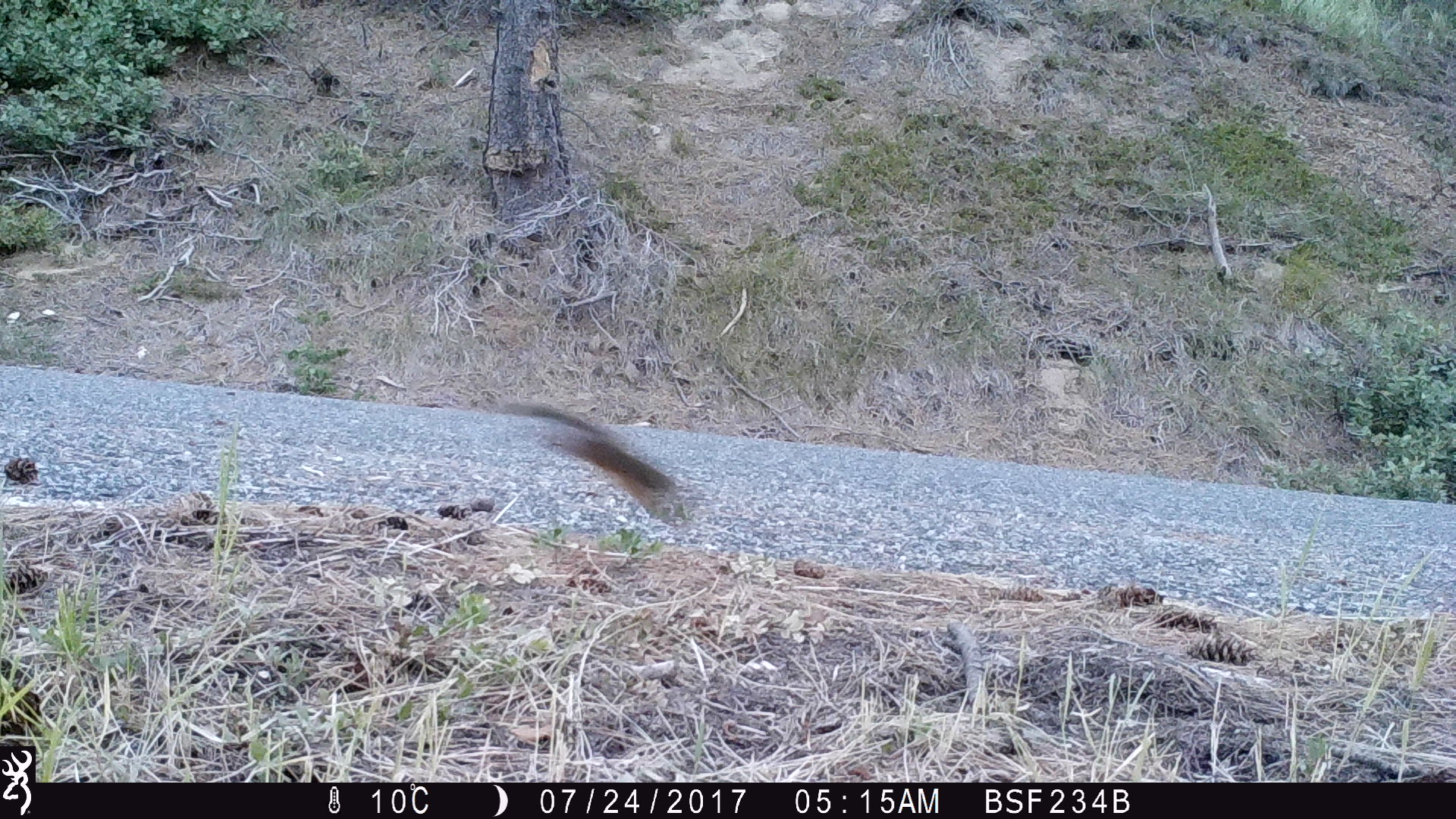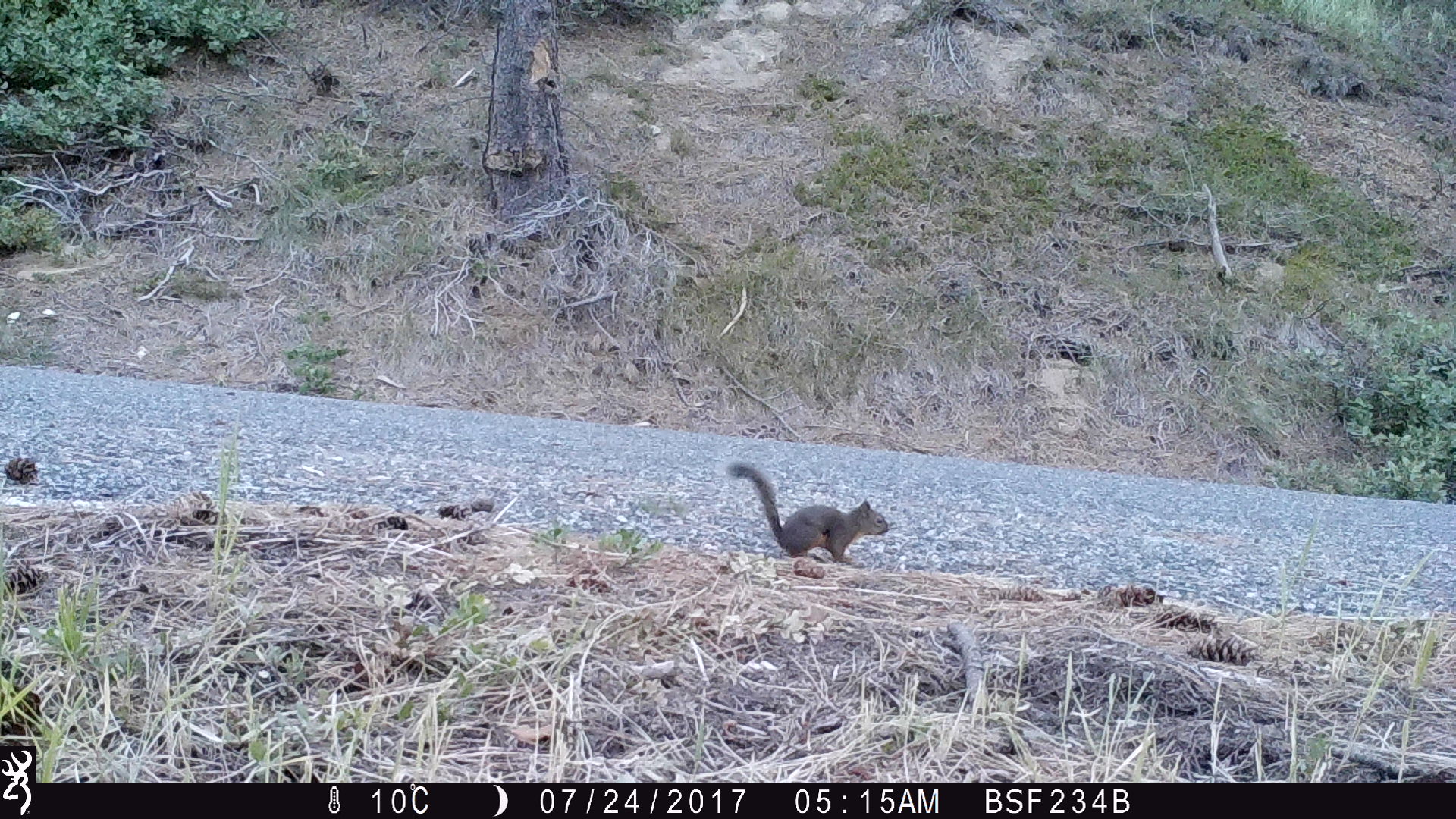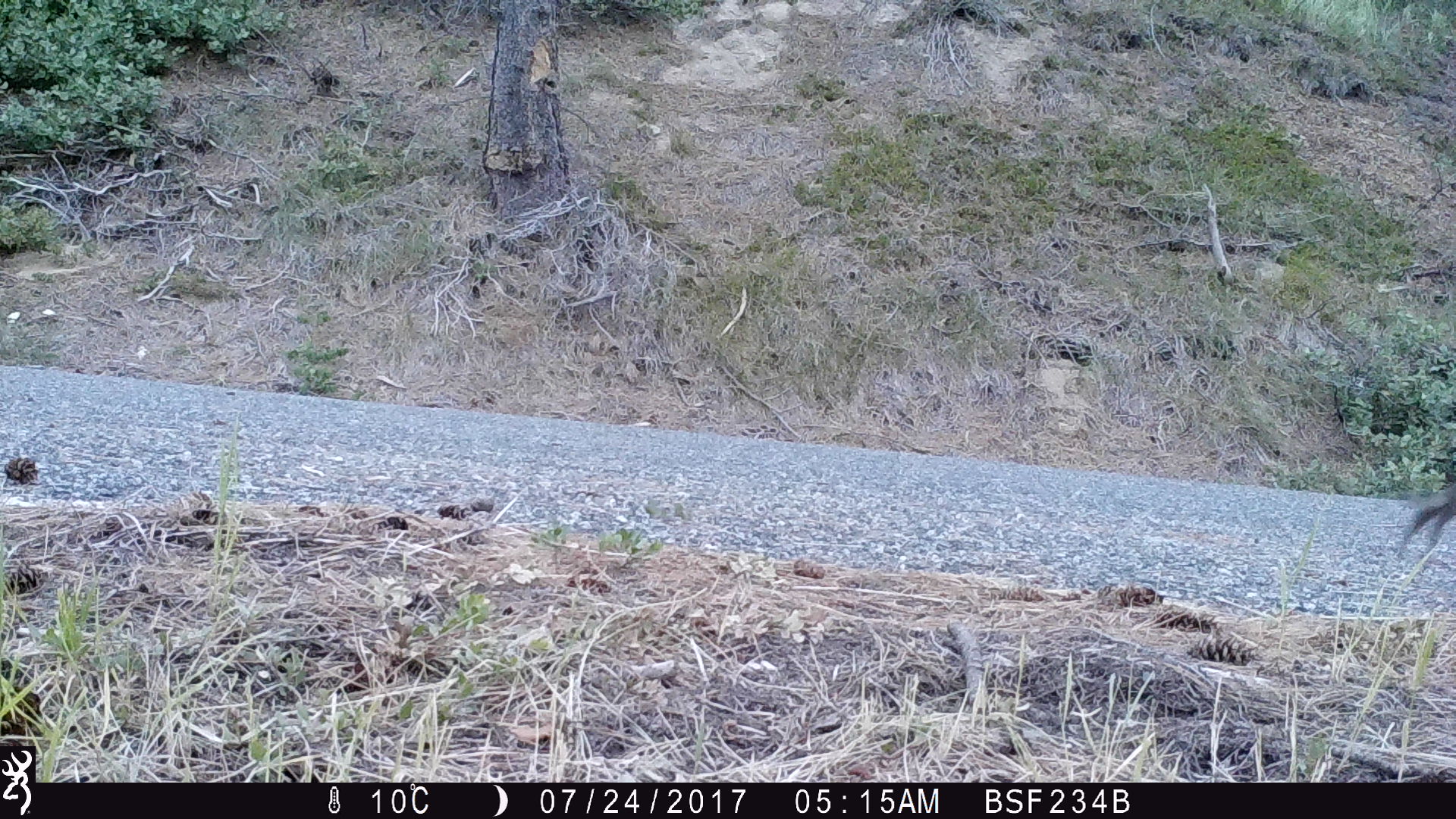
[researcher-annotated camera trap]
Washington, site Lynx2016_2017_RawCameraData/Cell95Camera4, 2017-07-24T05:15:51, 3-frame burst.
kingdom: Animalia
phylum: Chordata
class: Mammalia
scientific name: Mammalia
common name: small mammal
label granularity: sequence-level